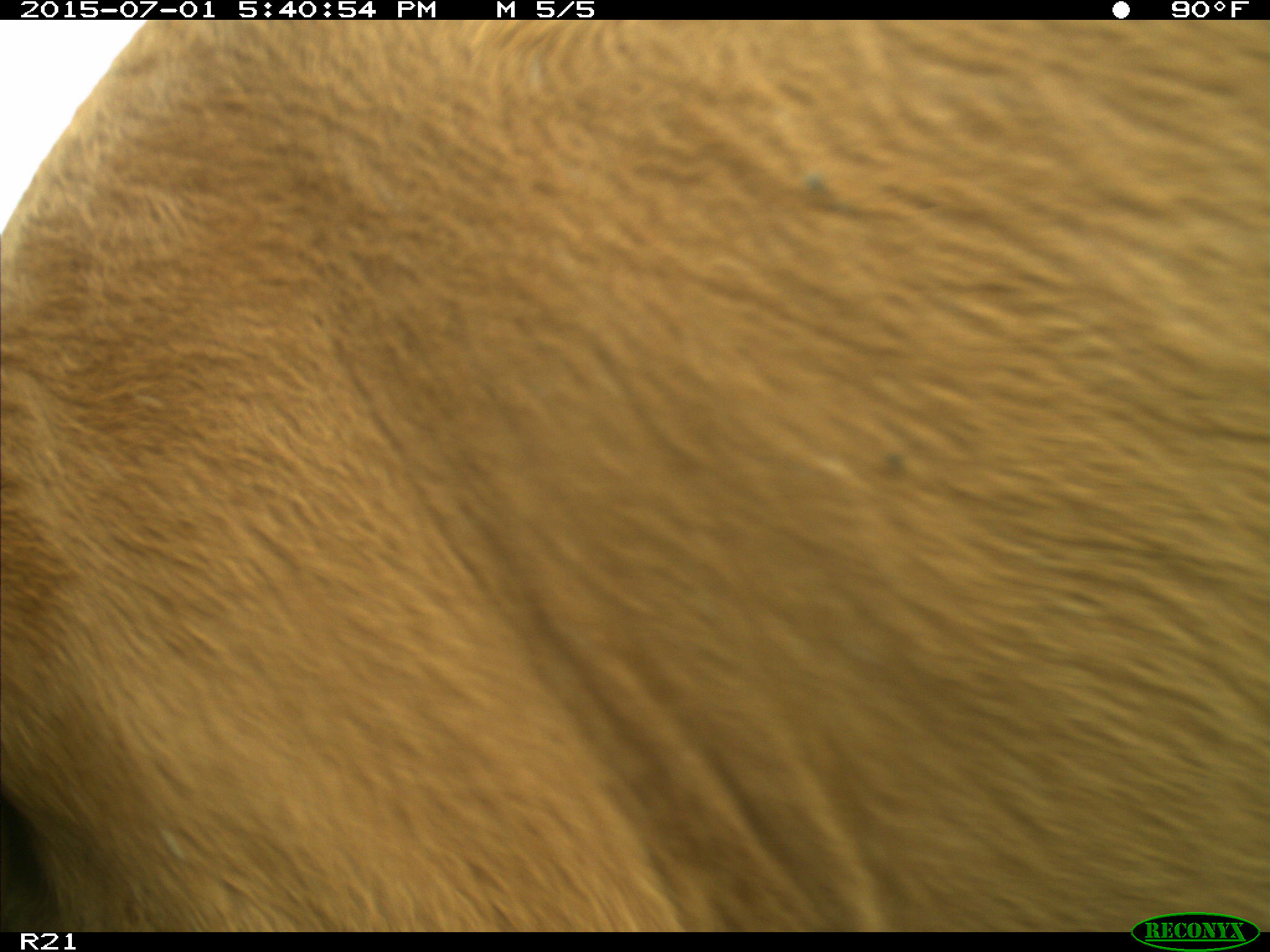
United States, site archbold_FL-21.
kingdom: Animalia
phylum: Chordata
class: Mammalia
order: Artiodactyla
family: Bovidae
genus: Bos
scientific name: Bos taurus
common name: domestic cow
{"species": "Bos taurus (domestic cow)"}